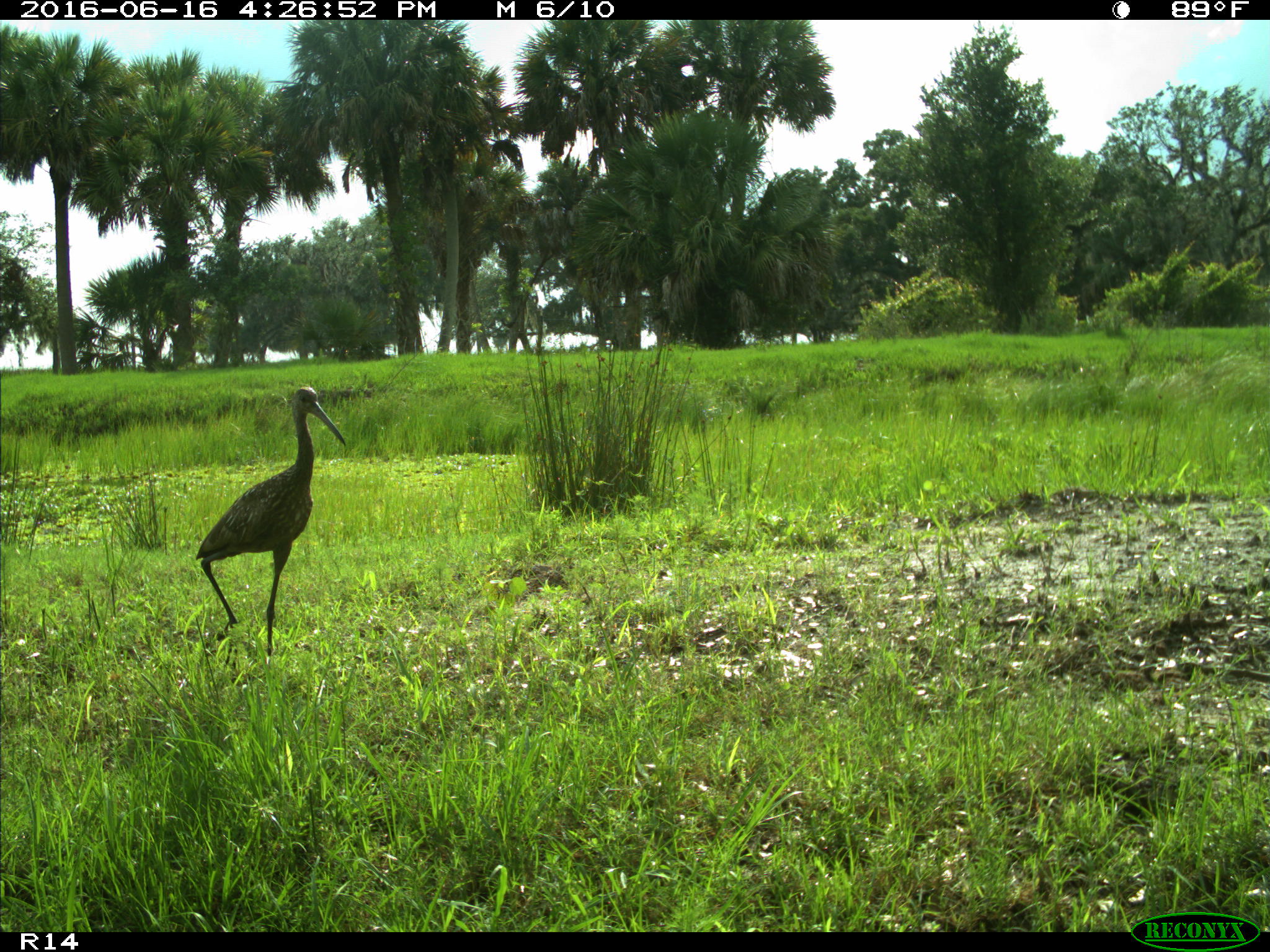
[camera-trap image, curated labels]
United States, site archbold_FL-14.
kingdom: Animalia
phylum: Chordata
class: Aves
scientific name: Aves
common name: birds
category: unidentified bird